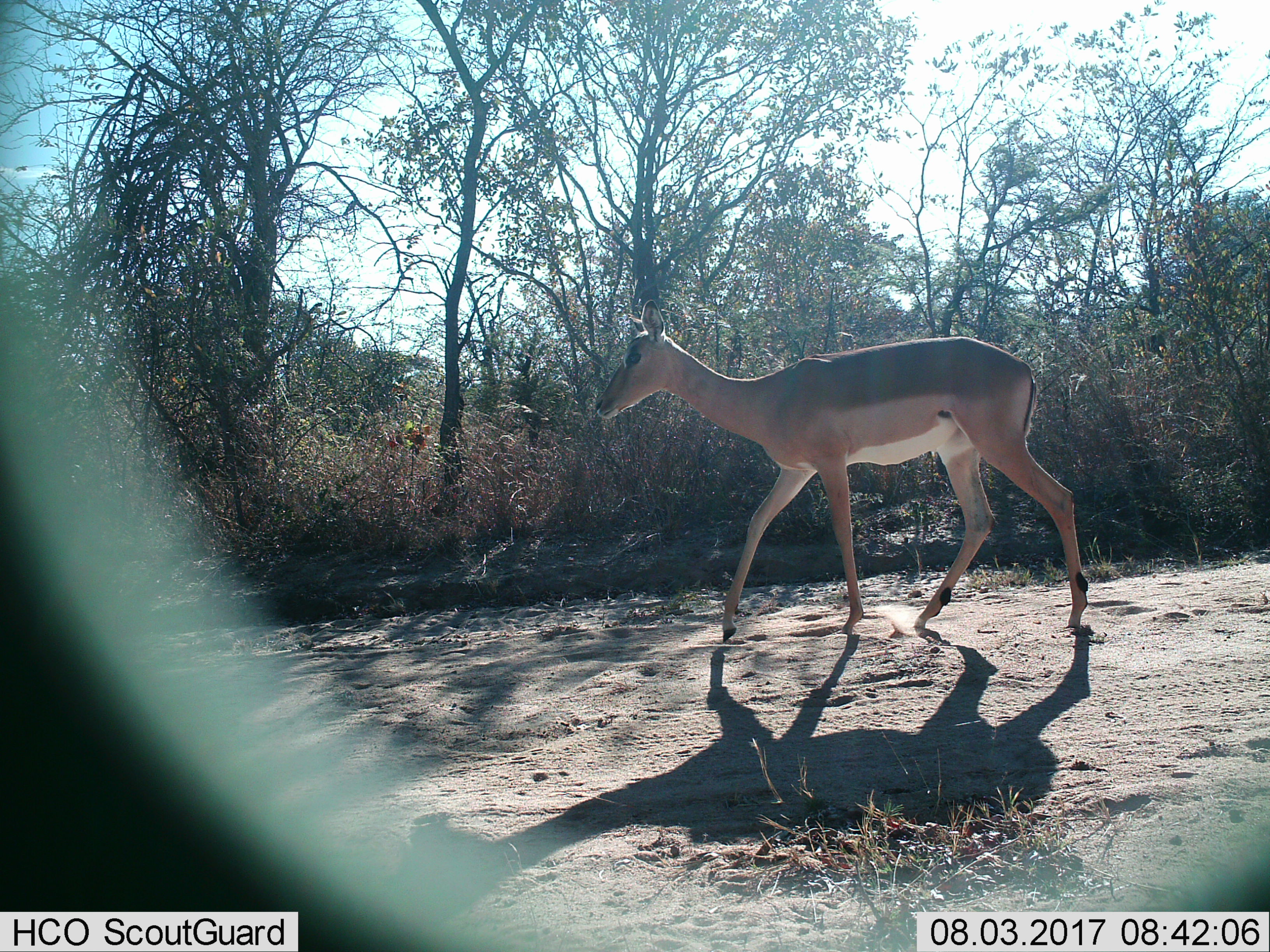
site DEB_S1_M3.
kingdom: Animalia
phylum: Chordata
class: Mammalia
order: Artiodactyla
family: Bovidae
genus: Aepyceros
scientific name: Aepyceros melampus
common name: impala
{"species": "impala (Aepyceros melampus)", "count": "1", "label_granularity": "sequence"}